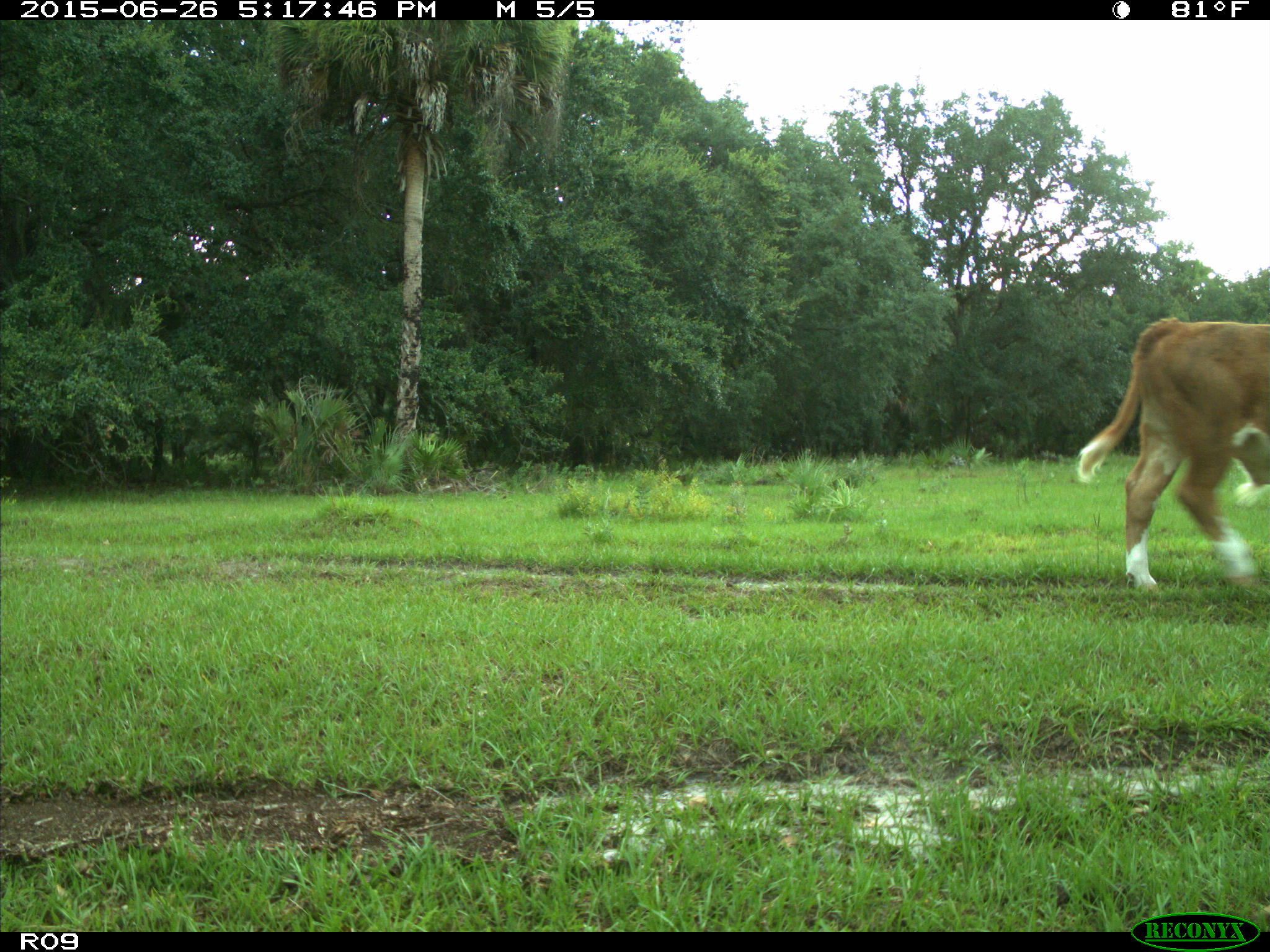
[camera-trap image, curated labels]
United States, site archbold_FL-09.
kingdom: Animalia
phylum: Chordata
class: Mammalia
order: Artiodactyla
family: Bovidae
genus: Bos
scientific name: Bos taurus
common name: domestic cow